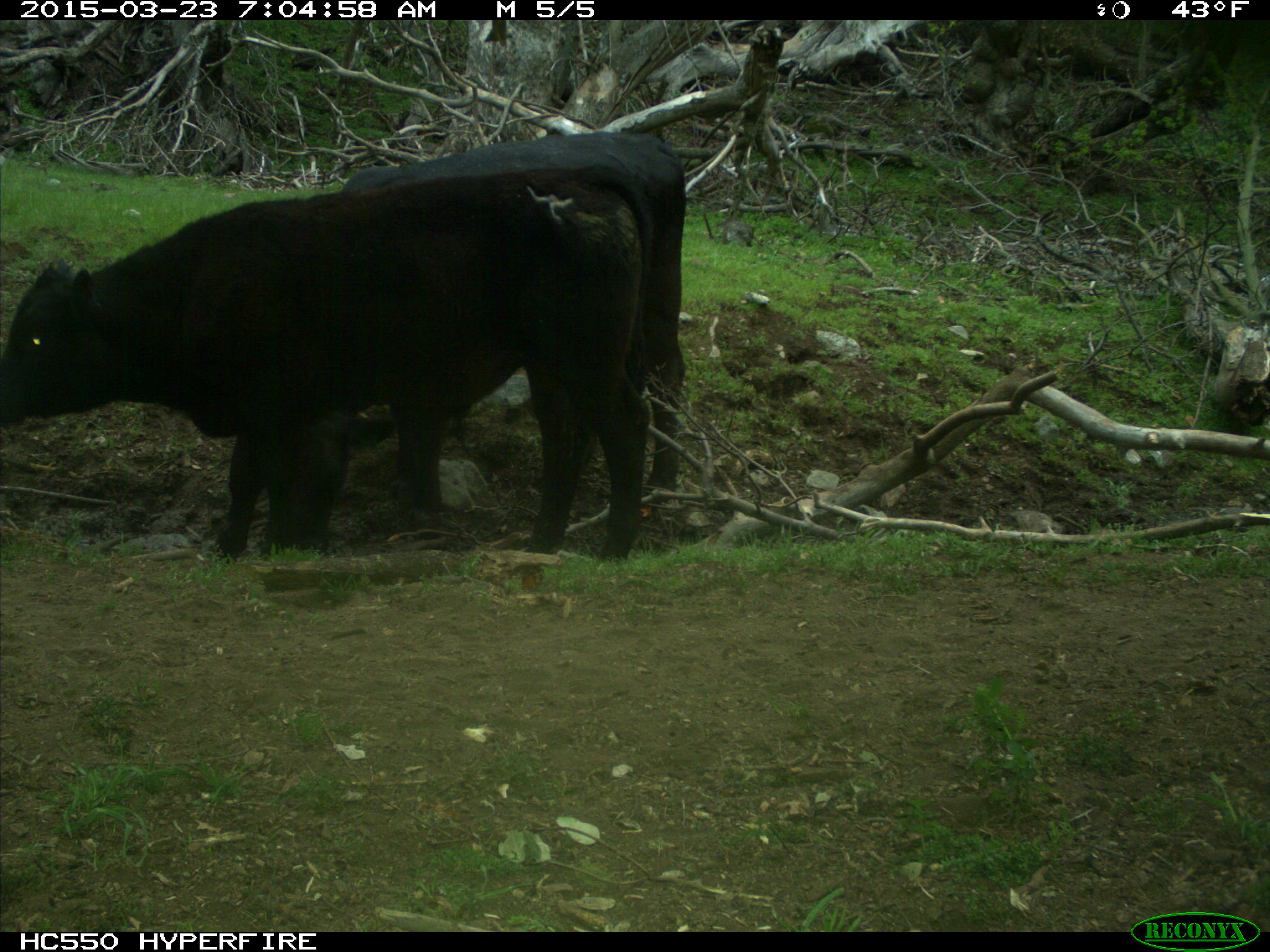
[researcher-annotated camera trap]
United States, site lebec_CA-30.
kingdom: Animalia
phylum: Chordata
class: Mammalia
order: Artiodactyla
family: Bovidae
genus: Bos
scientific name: Bos taurus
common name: domestic cow